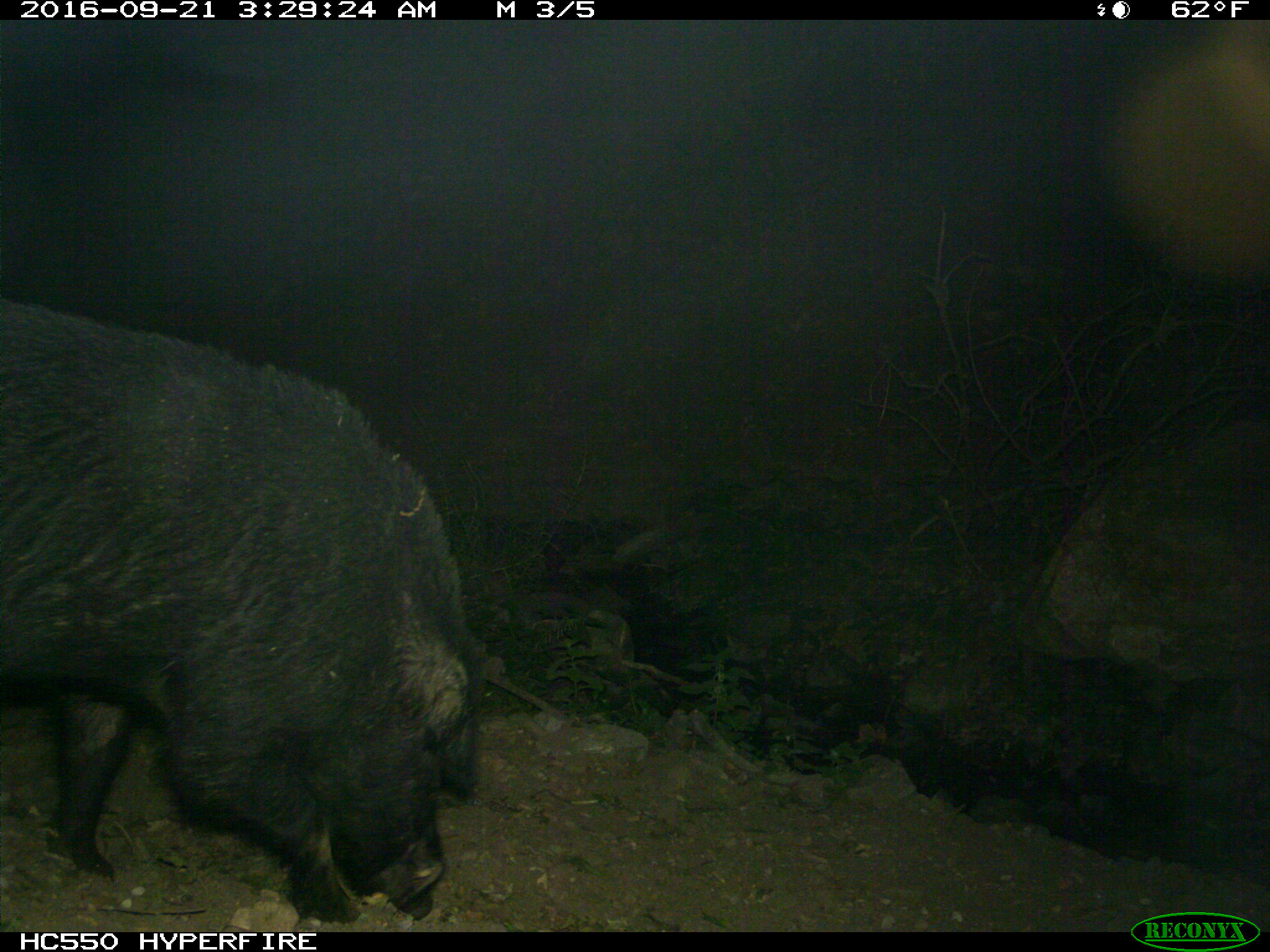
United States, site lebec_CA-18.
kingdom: Animalia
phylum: Chordata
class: Mammalia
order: Artiodactyla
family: Suidae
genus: Sus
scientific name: Sus scrofa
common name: wild boar